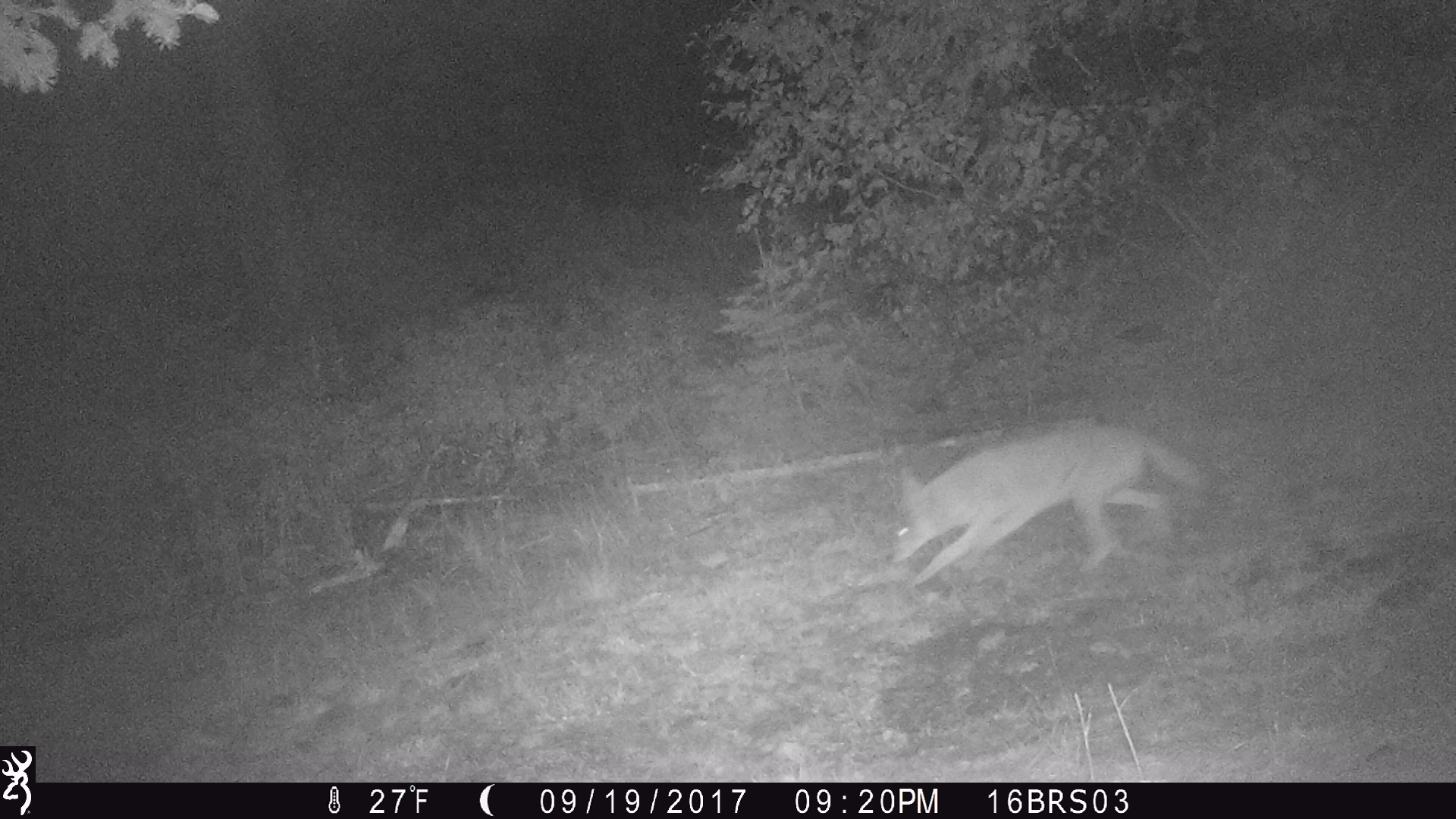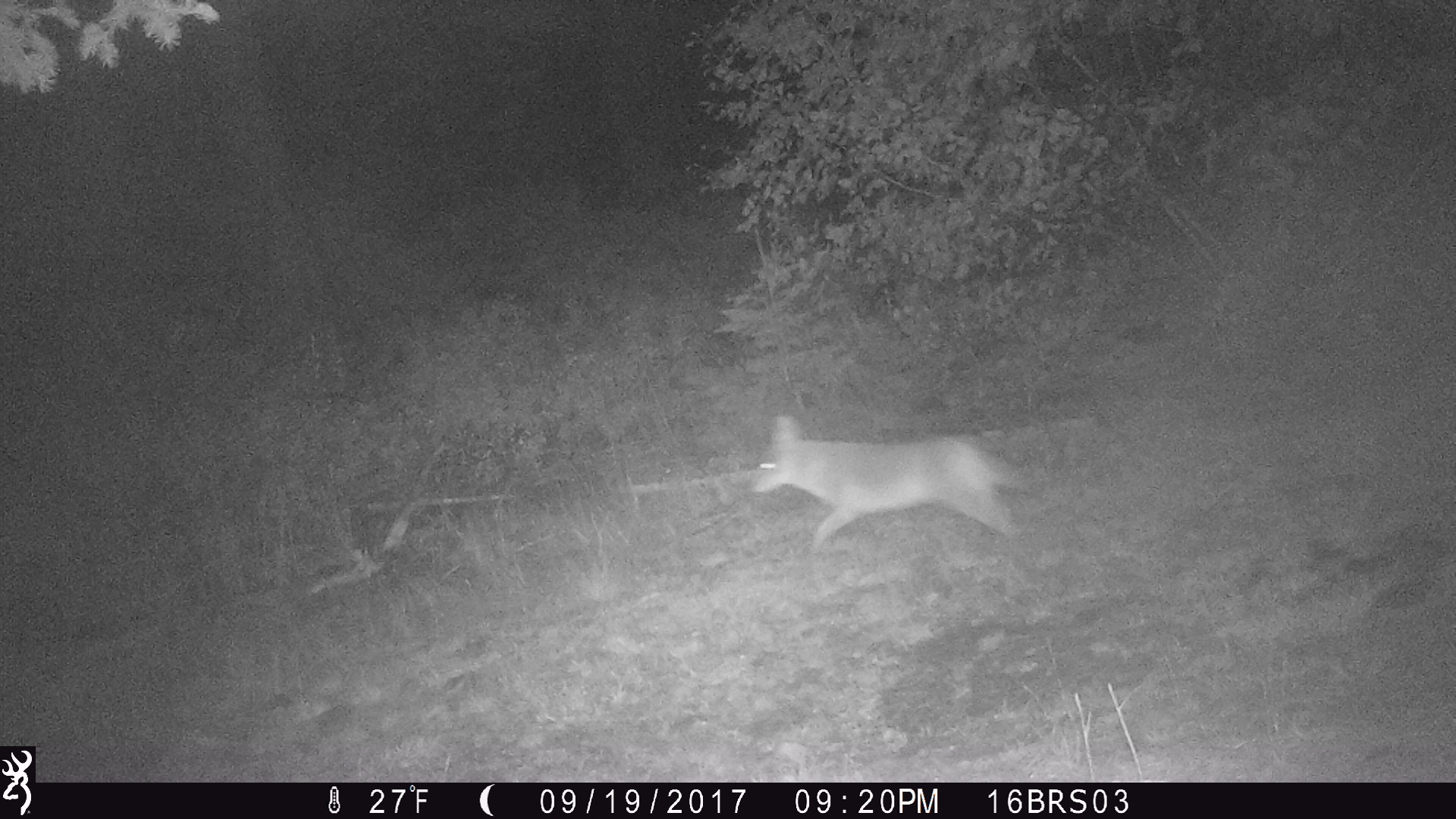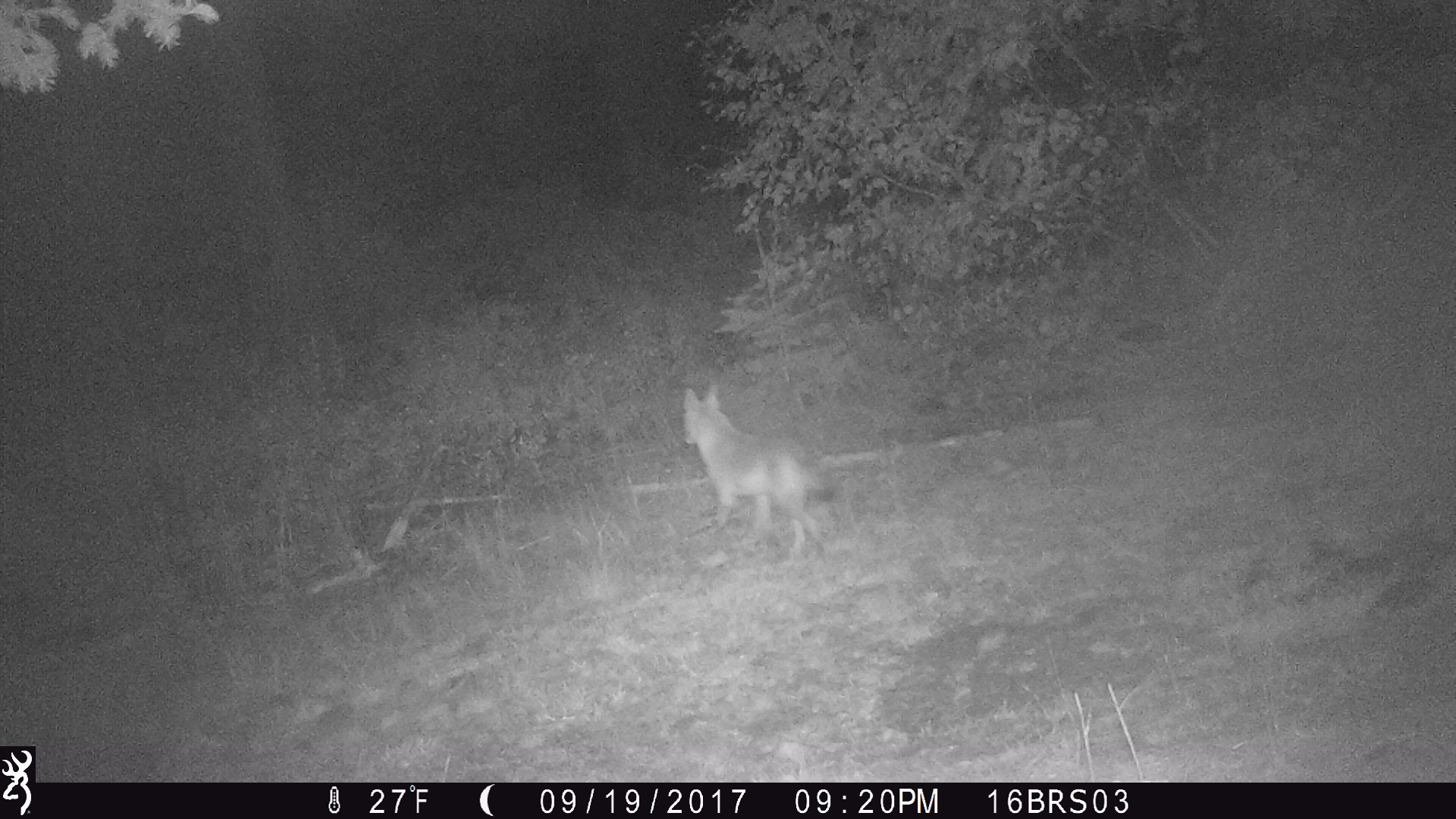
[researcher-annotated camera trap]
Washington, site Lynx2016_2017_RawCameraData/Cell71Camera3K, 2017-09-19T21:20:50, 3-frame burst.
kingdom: Animalia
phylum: Chordata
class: Mammalia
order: Carnivora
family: Canidae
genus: Canis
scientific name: Canis latrans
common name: coyote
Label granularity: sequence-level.